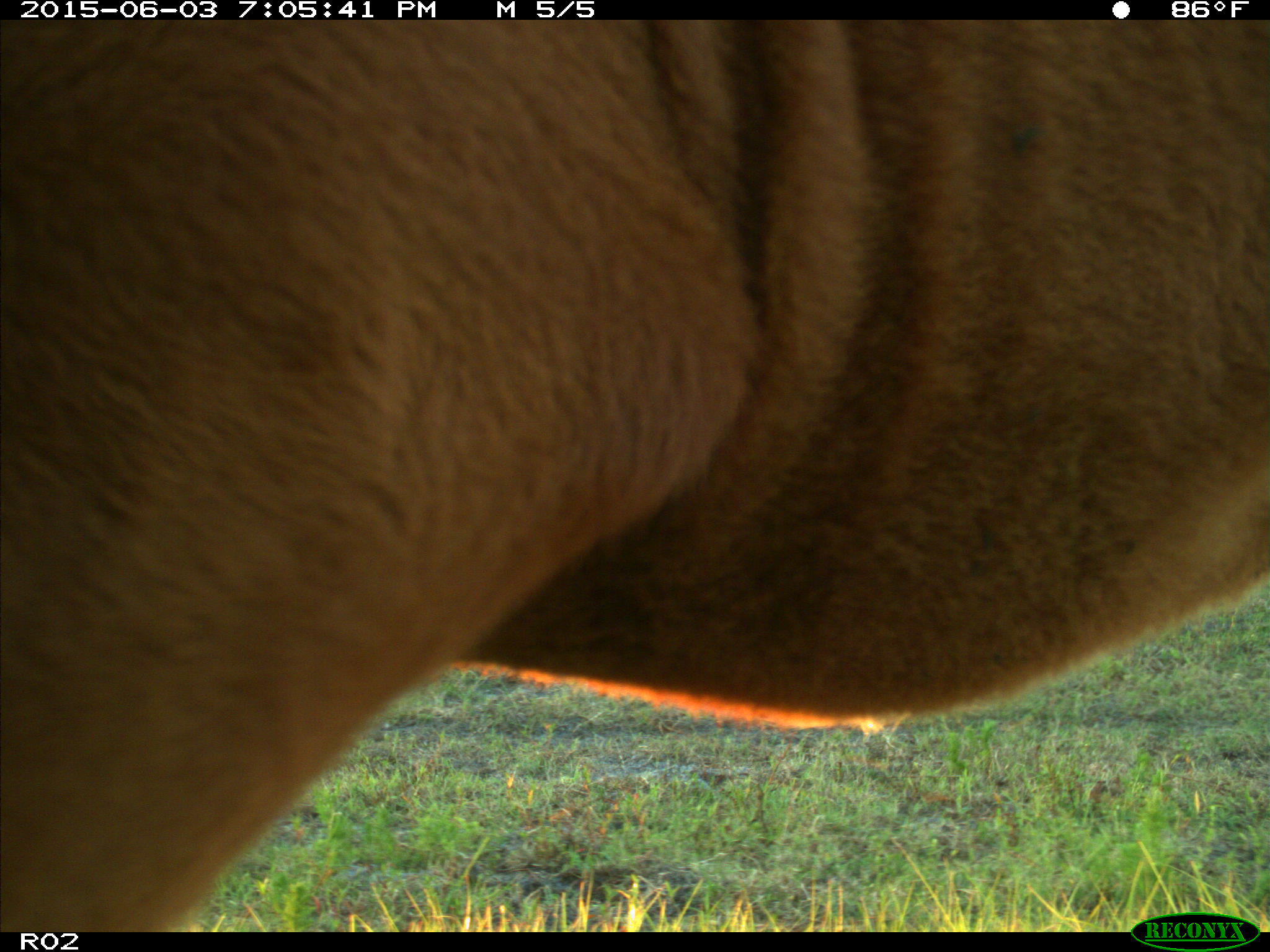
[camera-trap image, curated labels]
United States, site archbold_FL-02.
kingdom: Animalia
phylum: Chordata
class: Mammalia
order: Artiodactyla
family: Bovidae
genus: Bos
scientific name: Bos taurus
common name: domestic cow